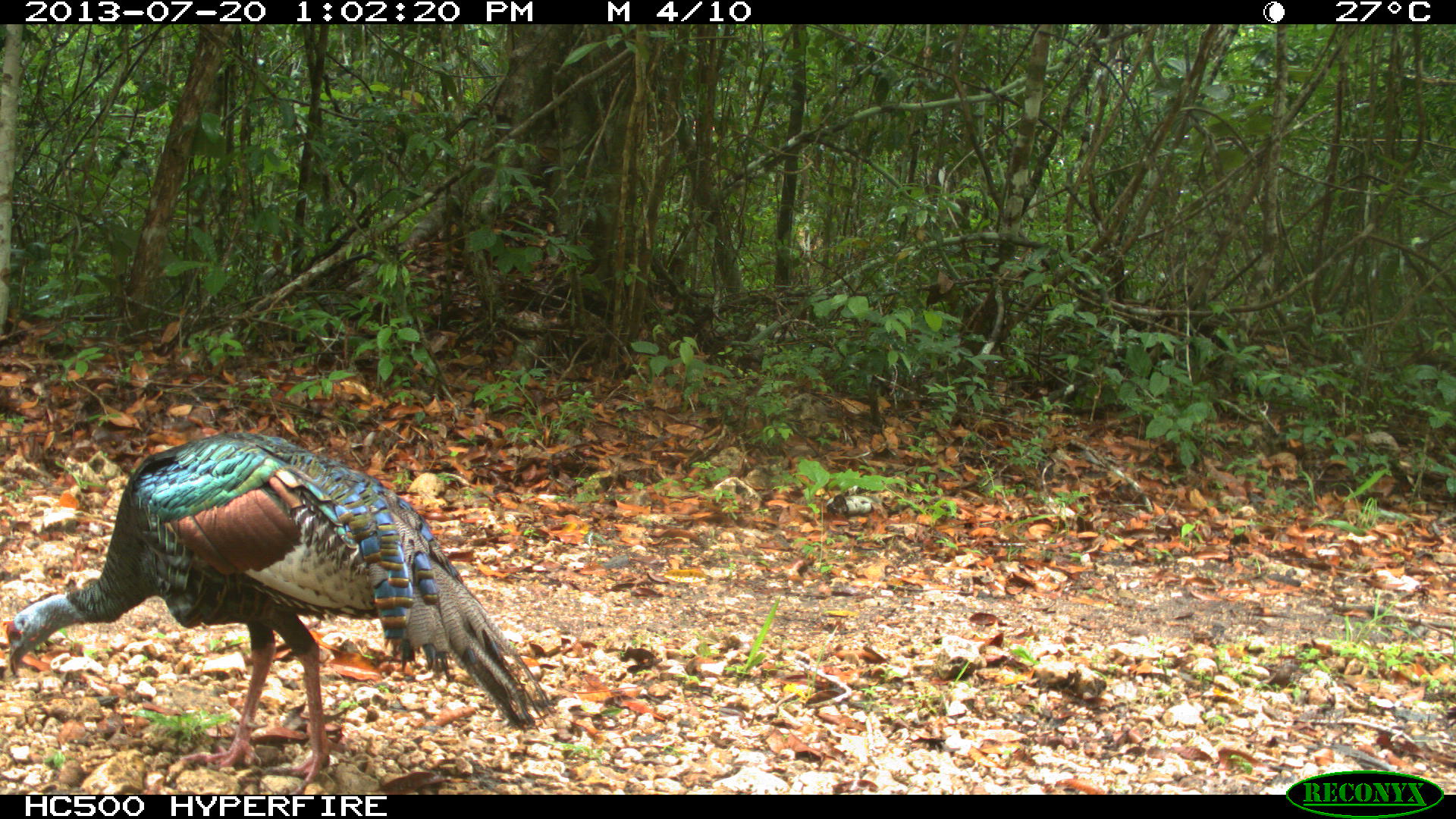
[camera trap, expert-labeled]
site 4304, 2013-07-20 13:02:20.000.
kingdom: Animalia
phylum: Chordata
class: Aves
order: Galliformes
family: Phasianidae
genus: Meleagris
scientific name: Meleagris ocellata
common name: ocellated turkey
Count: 1.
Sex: male.